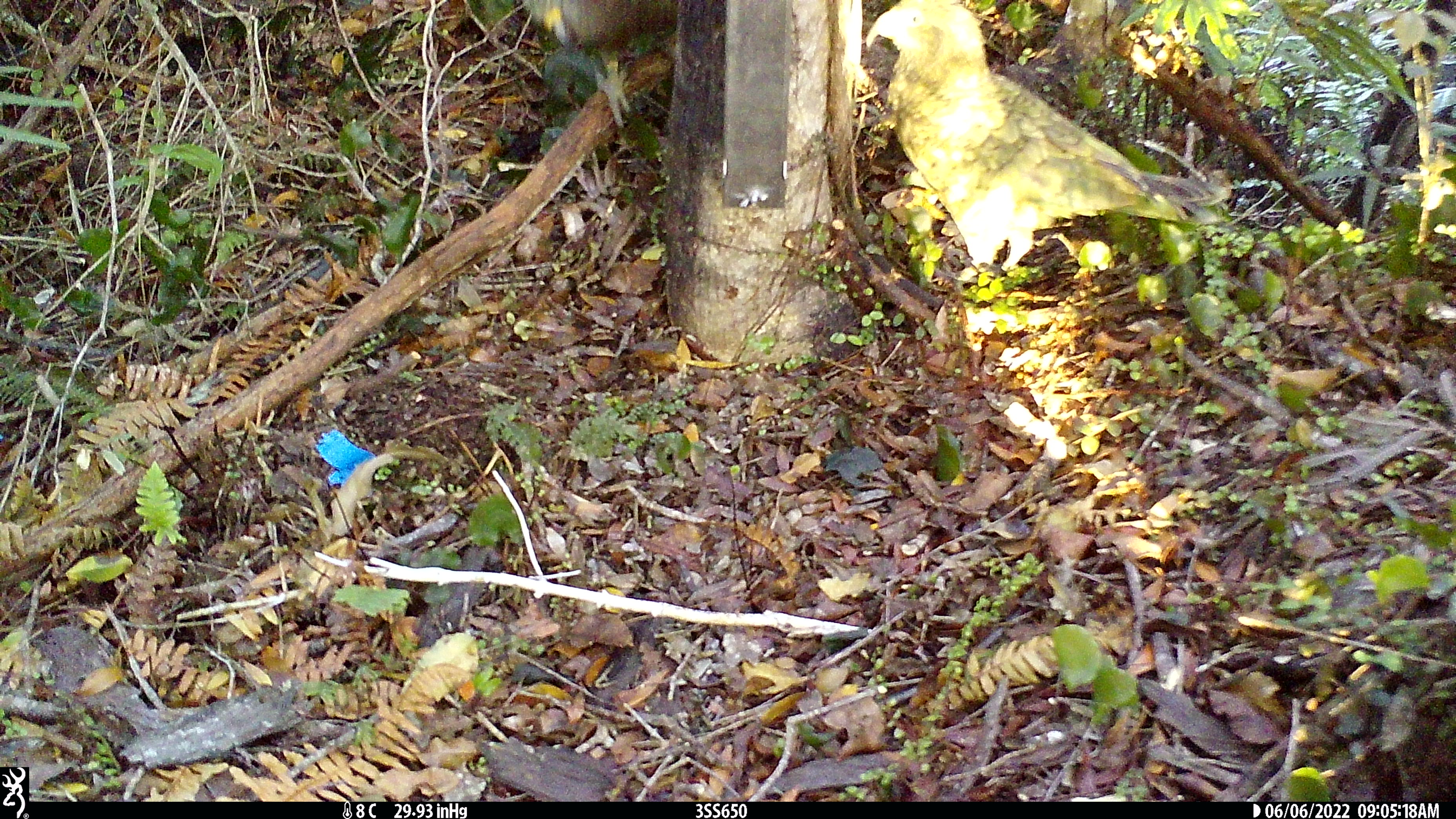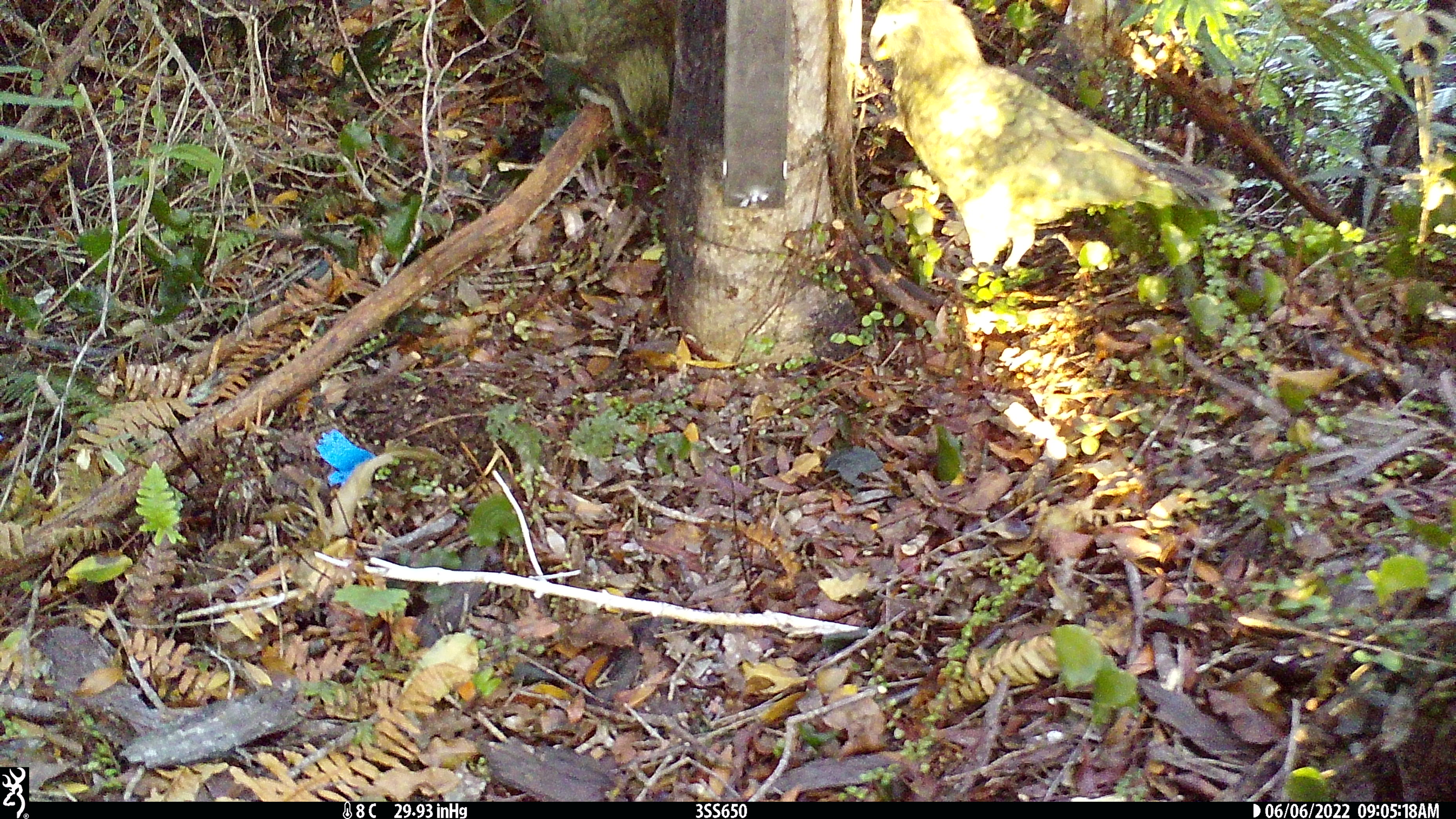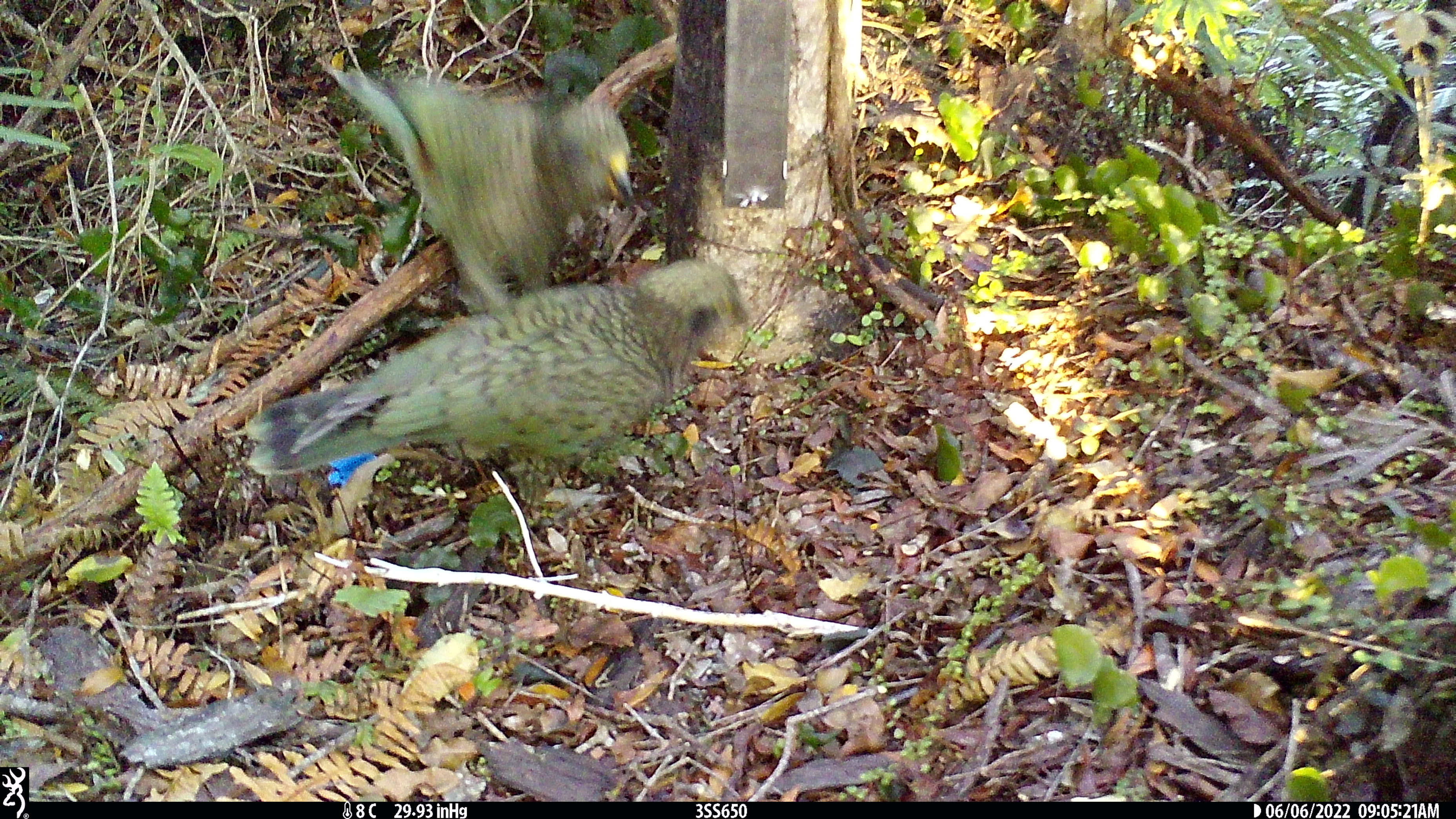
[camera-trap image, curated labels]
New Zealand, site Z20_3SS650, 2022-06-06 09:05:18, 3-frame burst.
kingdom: Animalia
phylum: Chordata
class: Aves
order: Psittaciformes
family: Strigopidae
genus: Nestor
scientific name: Nestor notabilis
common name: kea